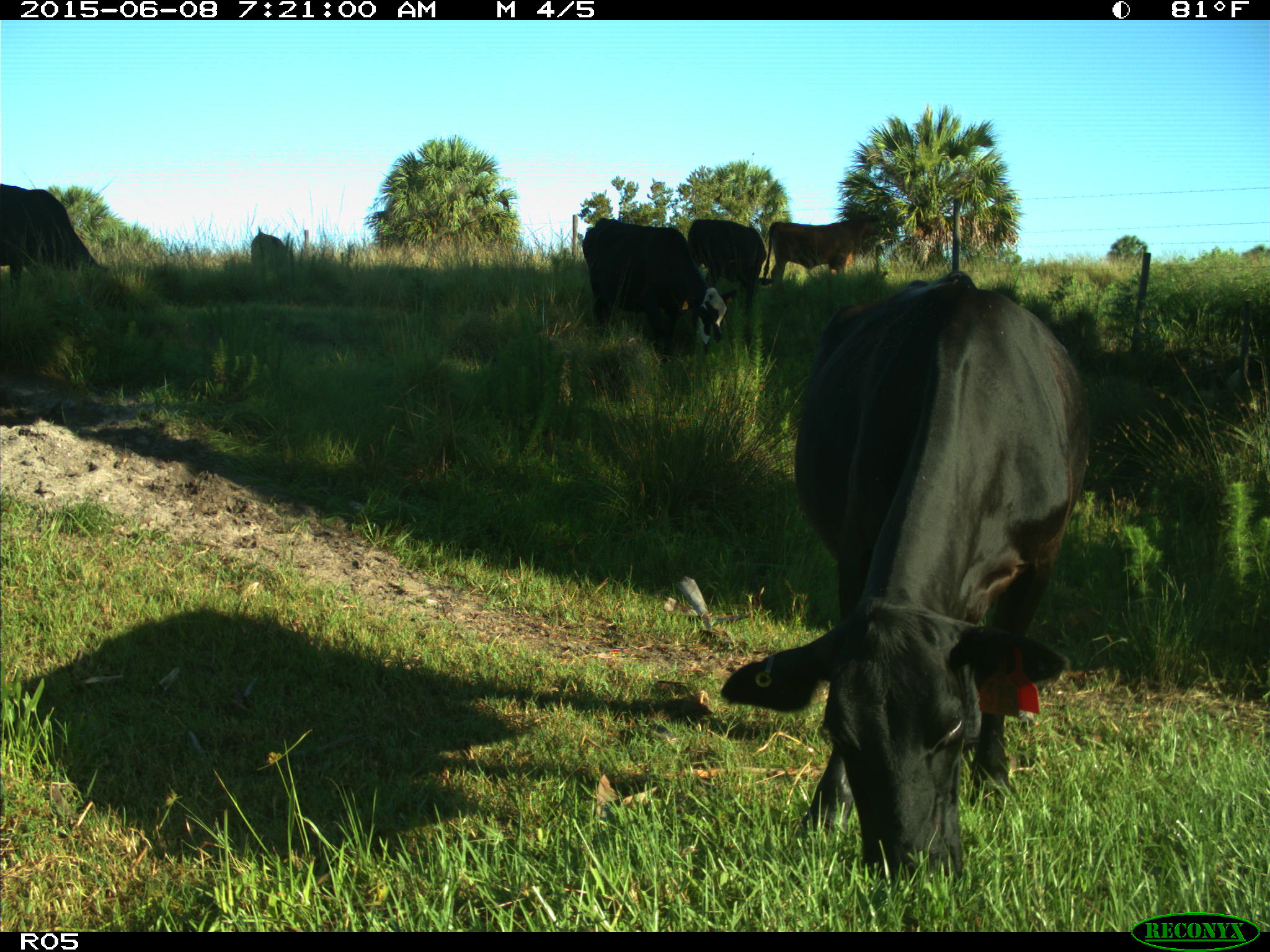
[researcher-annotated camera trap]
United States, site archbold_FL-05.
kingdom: Animalia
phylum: Chordata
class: Mammalia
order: Artiodactyla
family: Bovidae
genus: Bos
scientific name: Bos taurus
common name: domestic cow